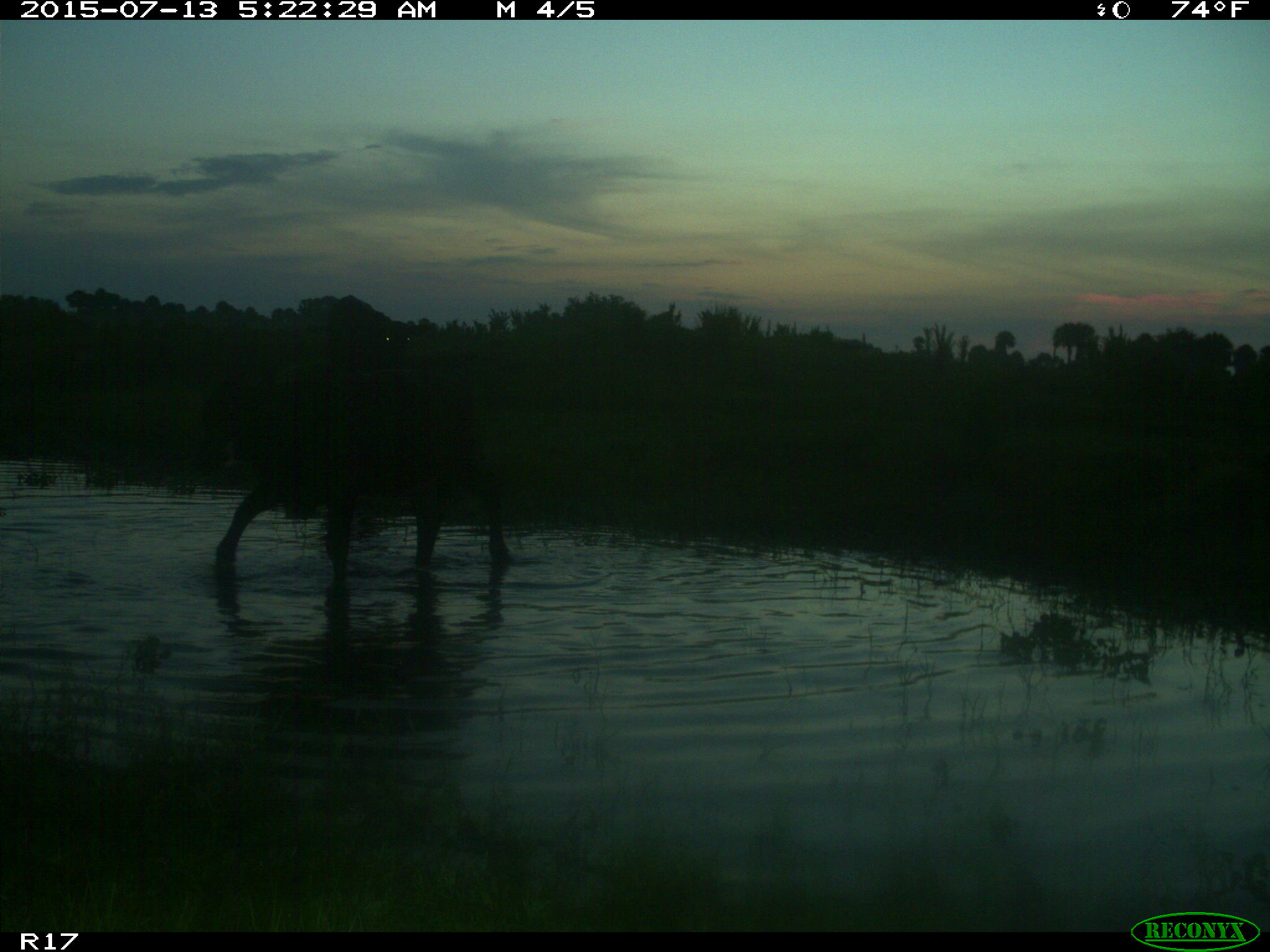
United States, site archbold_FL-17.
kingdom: Animalia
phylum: Chordata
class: Mammalia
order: Artiodactyla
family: Bovidae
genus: Bos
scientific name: Bos taurus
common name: domestic cow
Bos taurus (domestic cow).